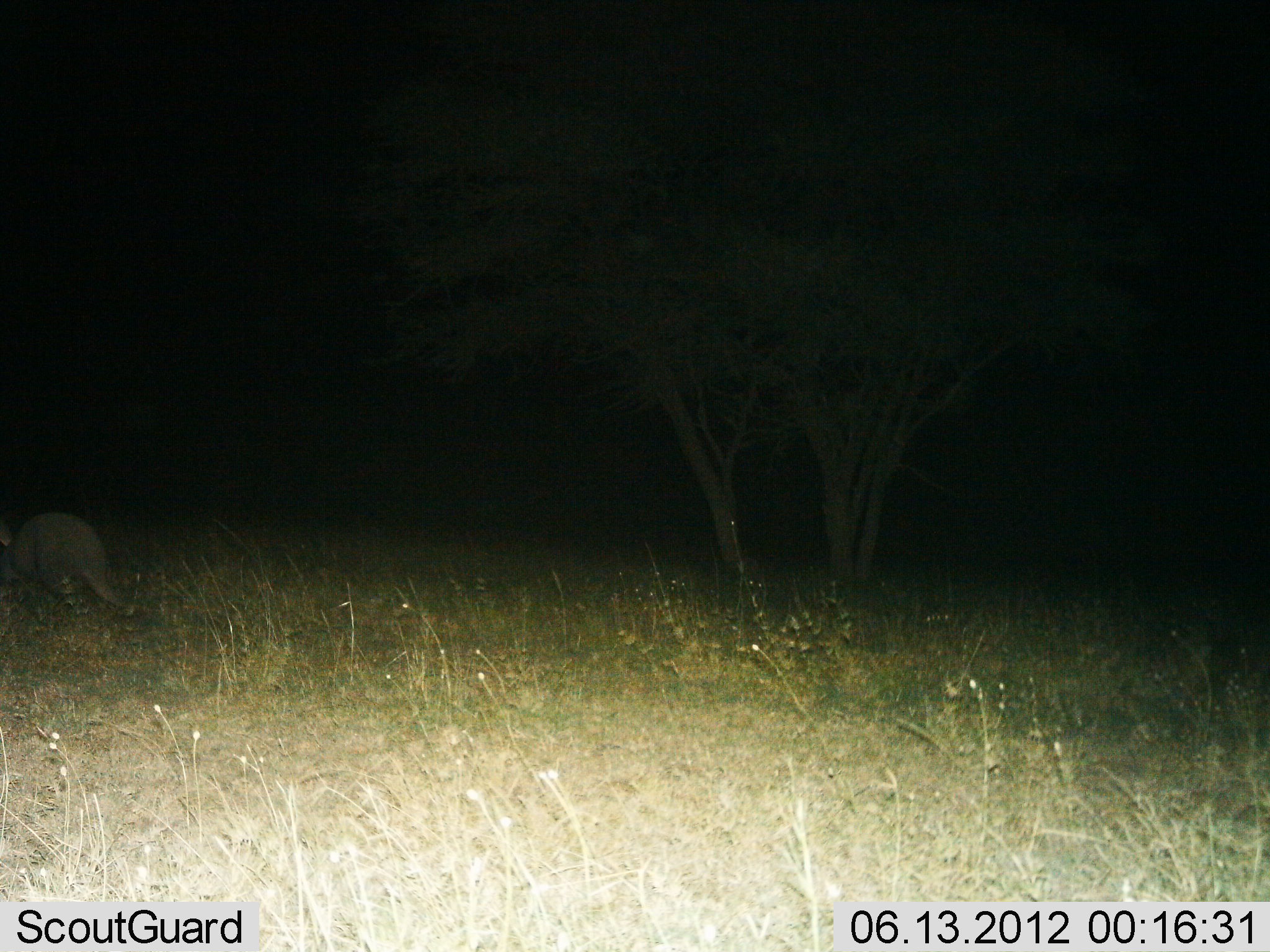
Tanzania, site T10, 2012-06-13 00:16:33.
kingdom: Animalia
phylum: Chordata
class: Mammalia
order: Tubulidentata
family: Orycteropodidae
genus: Orycteropus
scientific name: Orycteropus afer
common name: aardvark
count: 1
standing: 30%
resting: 0%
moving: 70%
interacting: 0%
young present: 0%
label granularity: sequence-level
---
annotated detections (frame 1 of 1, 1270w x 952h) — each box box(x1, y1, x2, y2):
animal: box(0, 508, 139, 616)